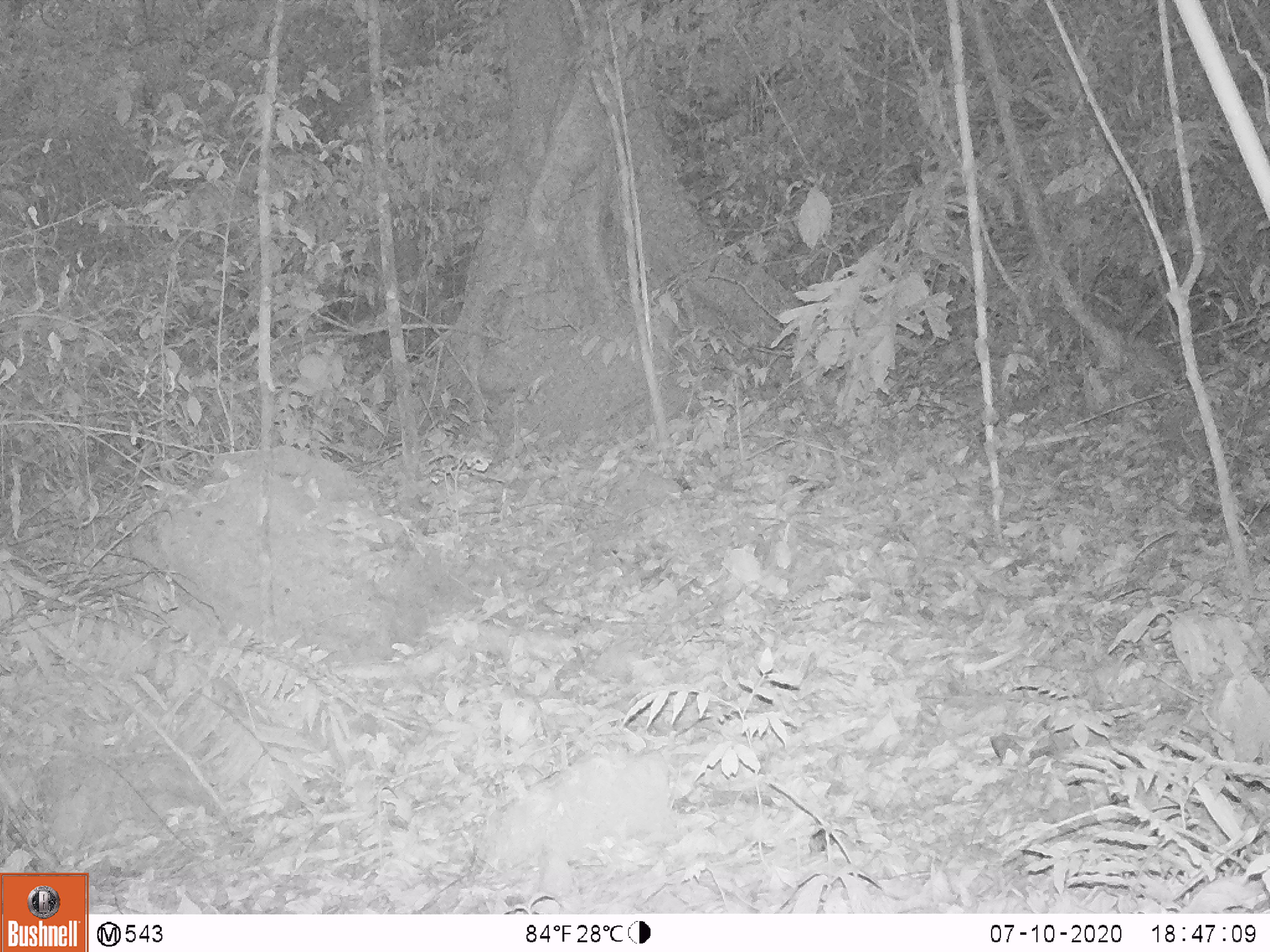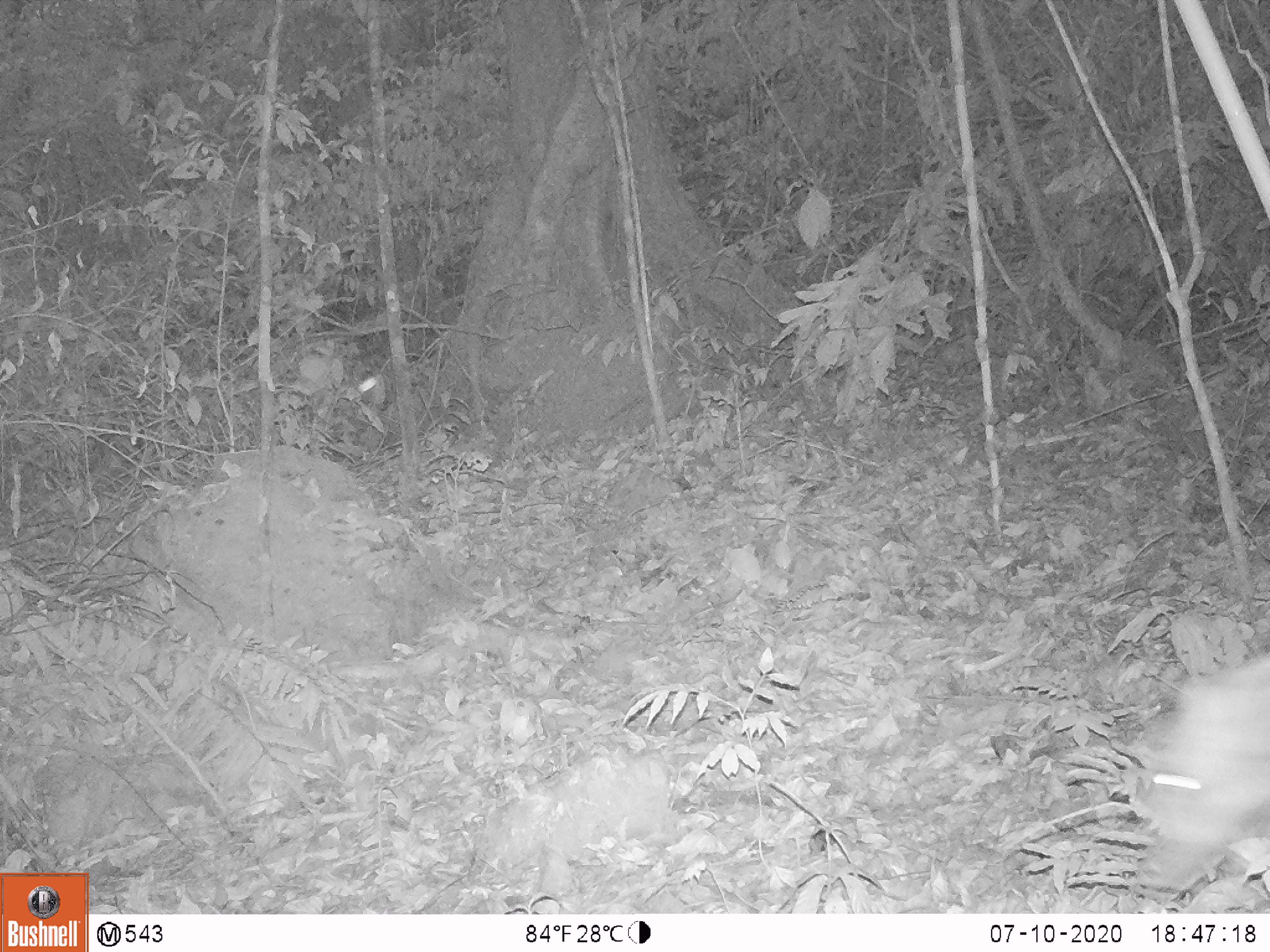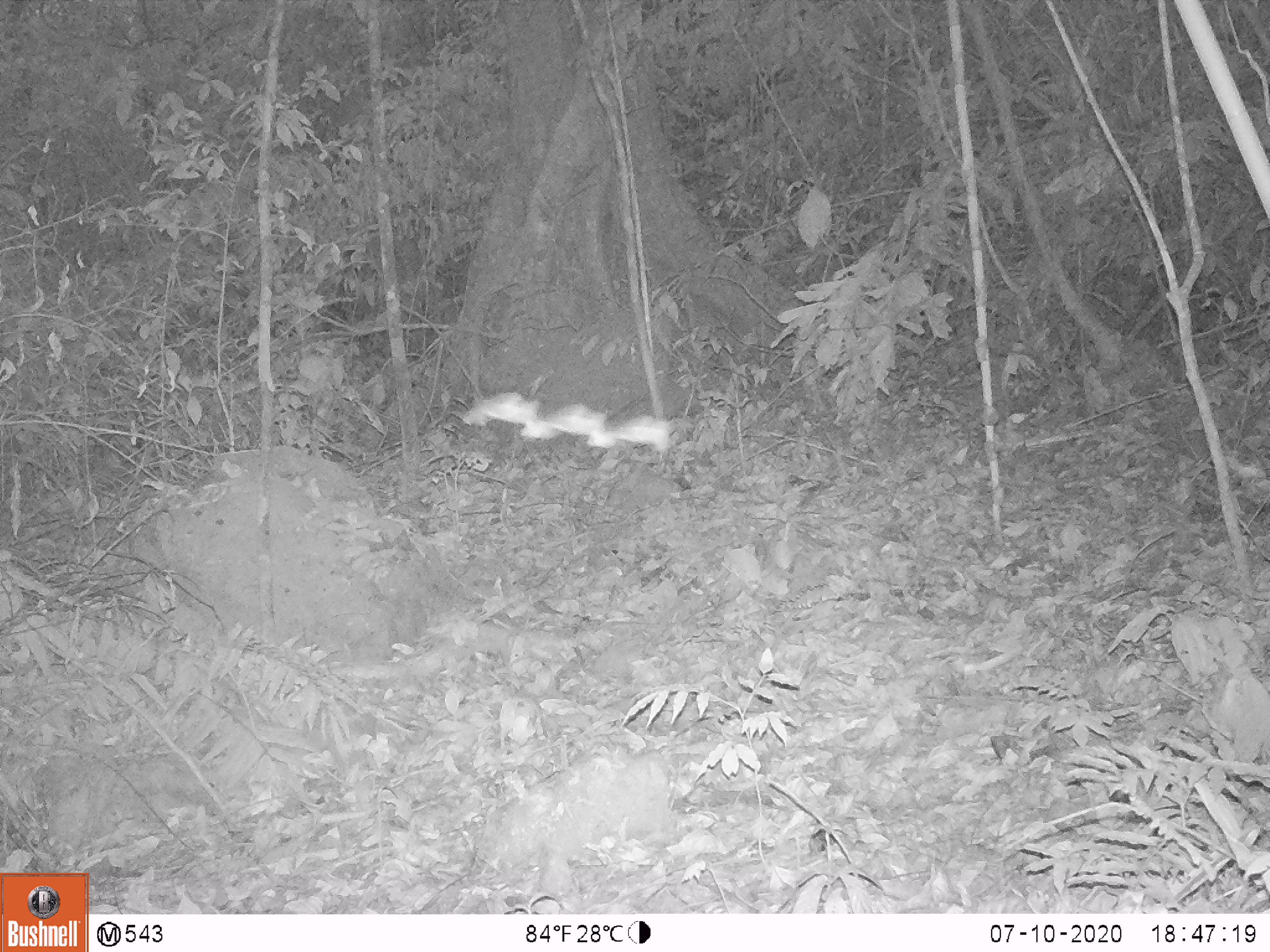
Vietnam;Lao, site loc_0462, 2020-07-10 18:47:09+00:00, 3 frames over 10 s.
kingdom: Animalia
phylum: Chordata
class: Mammalia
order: Artiodactyla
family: Suidae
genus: Sus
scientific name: Sus scrofa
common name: eurasian wild pig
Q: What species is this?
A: Eurasian wild pig (Sus scrofa).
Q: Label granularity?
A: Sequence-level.